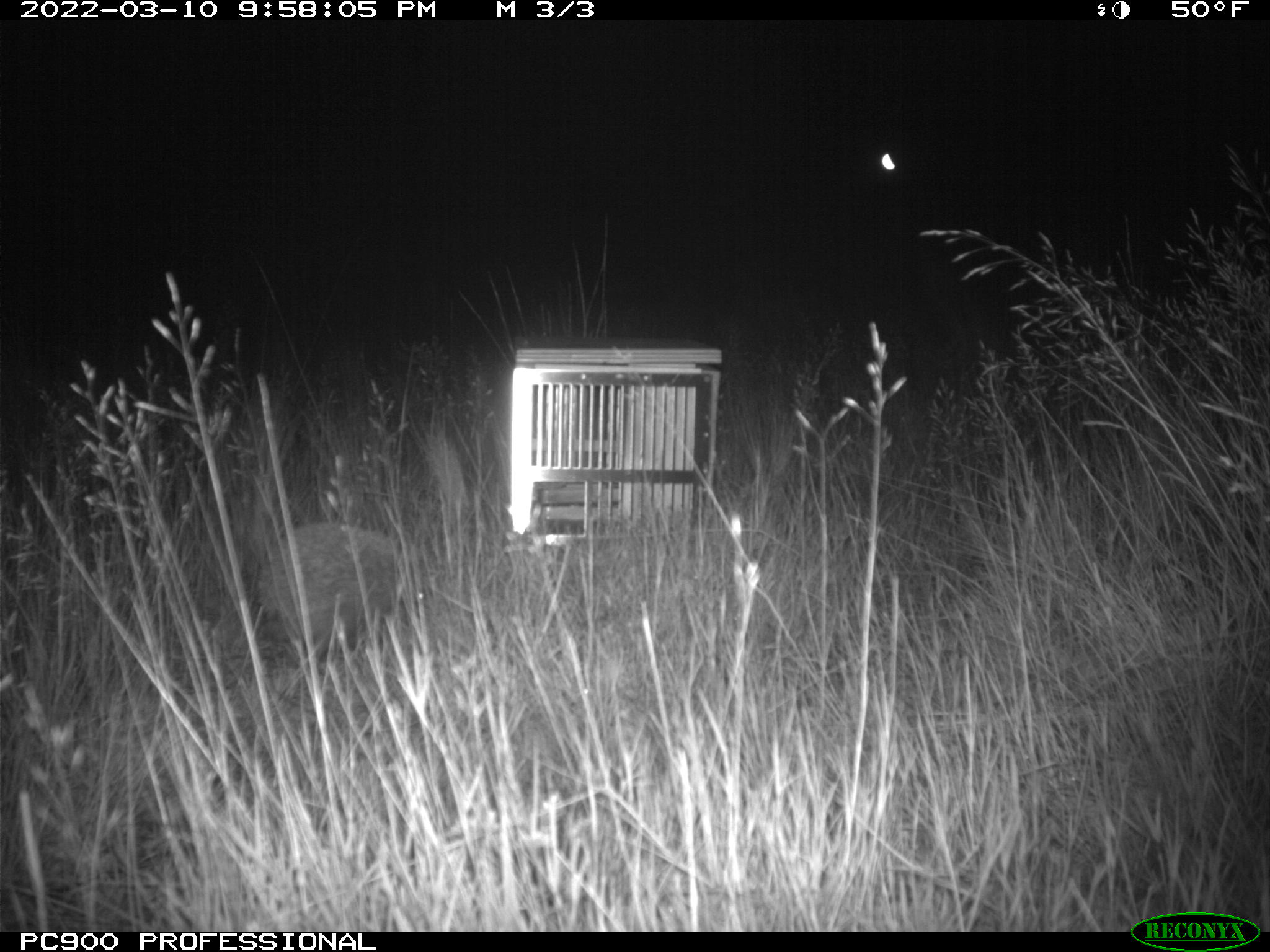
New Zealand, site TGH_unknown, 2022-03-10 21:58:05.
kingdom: Animalia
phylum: Chordata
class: Mammalia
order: Eulipotyphla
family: Erinaceidae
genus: Erinaceus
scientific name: Erinaceus europaeus europaeus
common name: european hedgehog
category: hedgehog